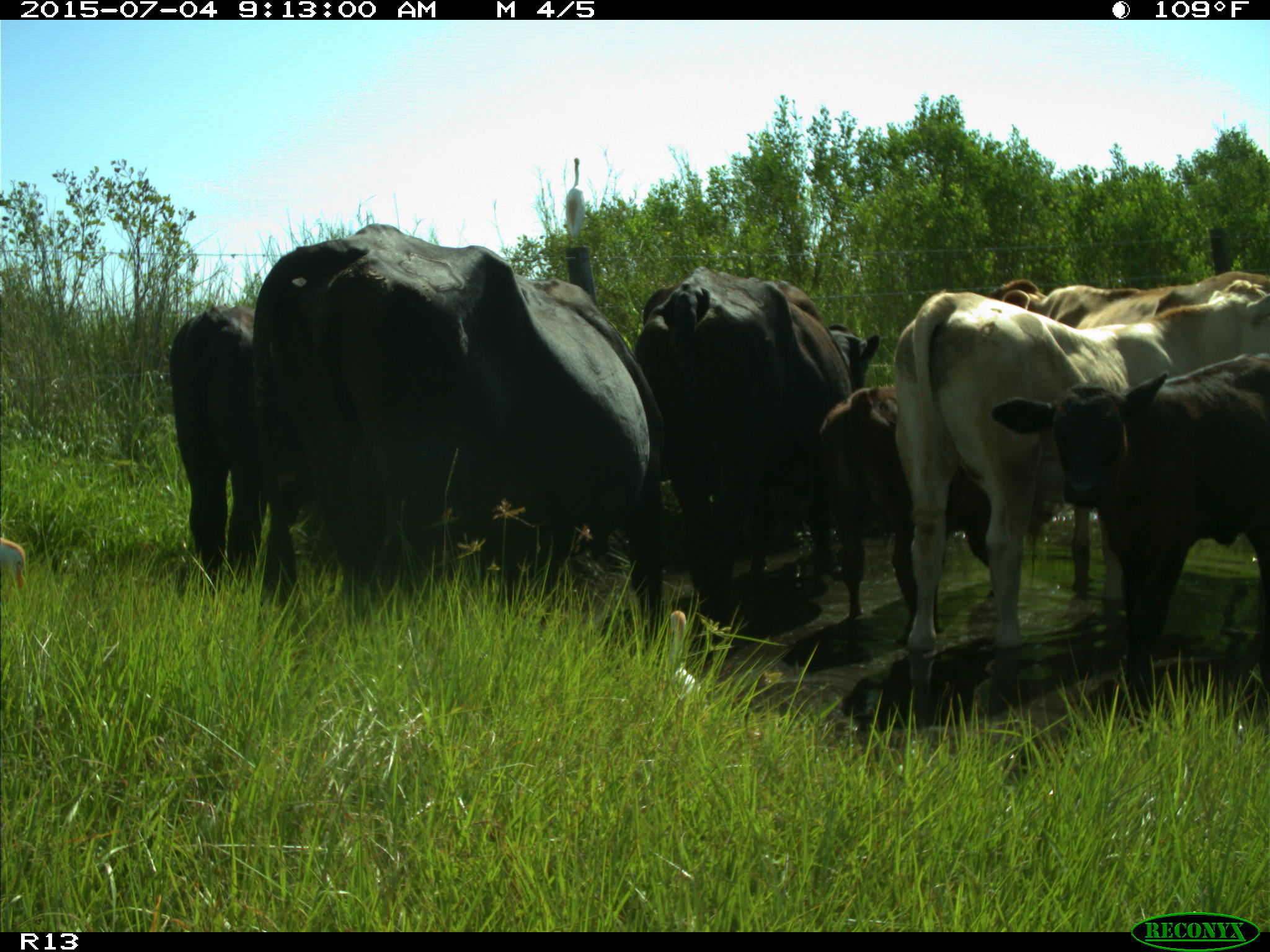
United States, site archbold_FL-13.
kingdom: Animalia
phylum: Chordata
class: Mammalia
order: Artiodactyla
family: Bovidae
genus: Bos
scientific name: Bos taurus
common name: domestic cow